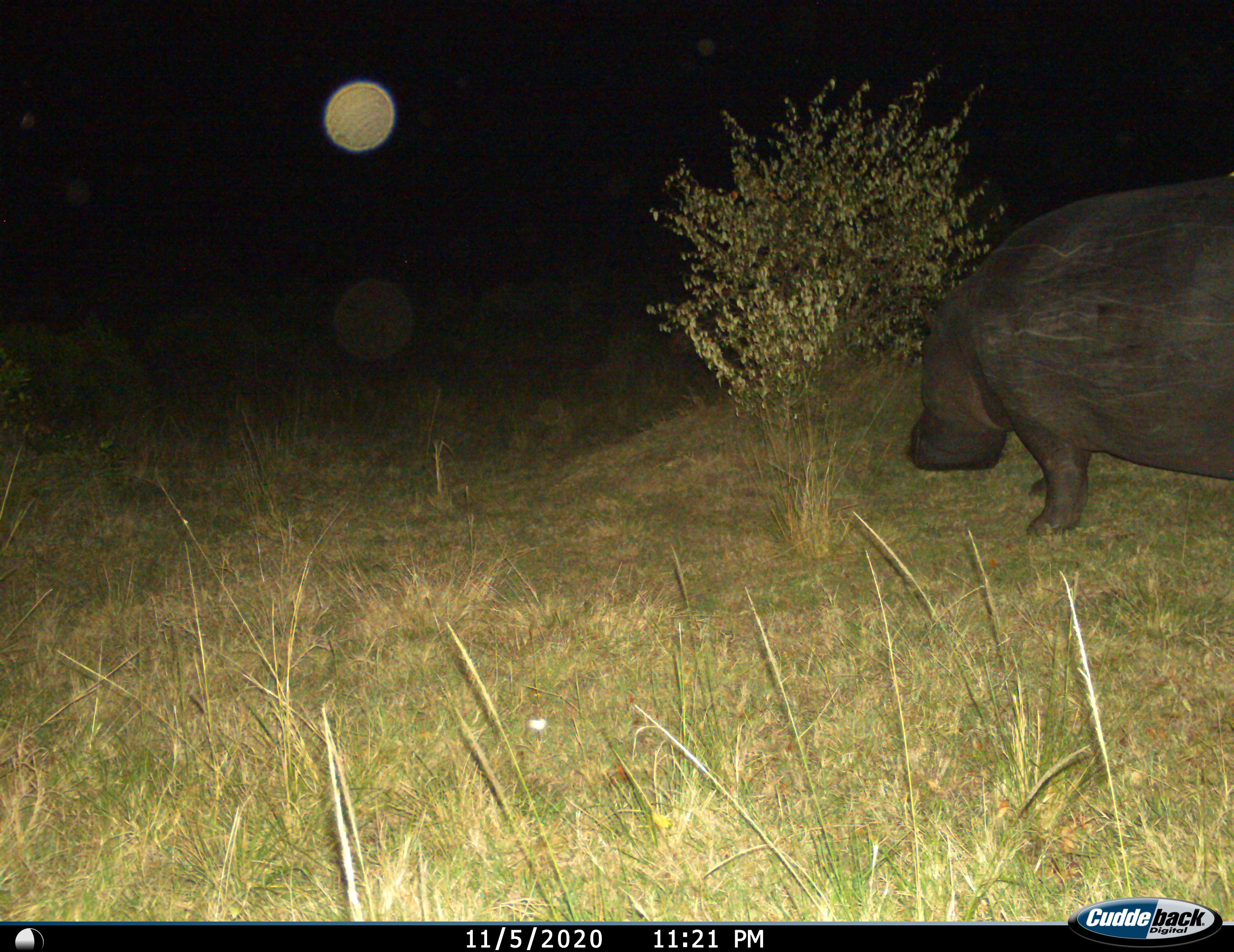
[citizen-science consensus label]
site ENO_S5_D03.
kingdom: Animalia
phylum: Chordata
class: Mammalia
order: Artiodactyla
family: Hippopotamidae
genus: Hippopotamus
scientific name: Hippopotamus amphibius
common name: hippopotamus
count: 1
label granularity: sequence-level